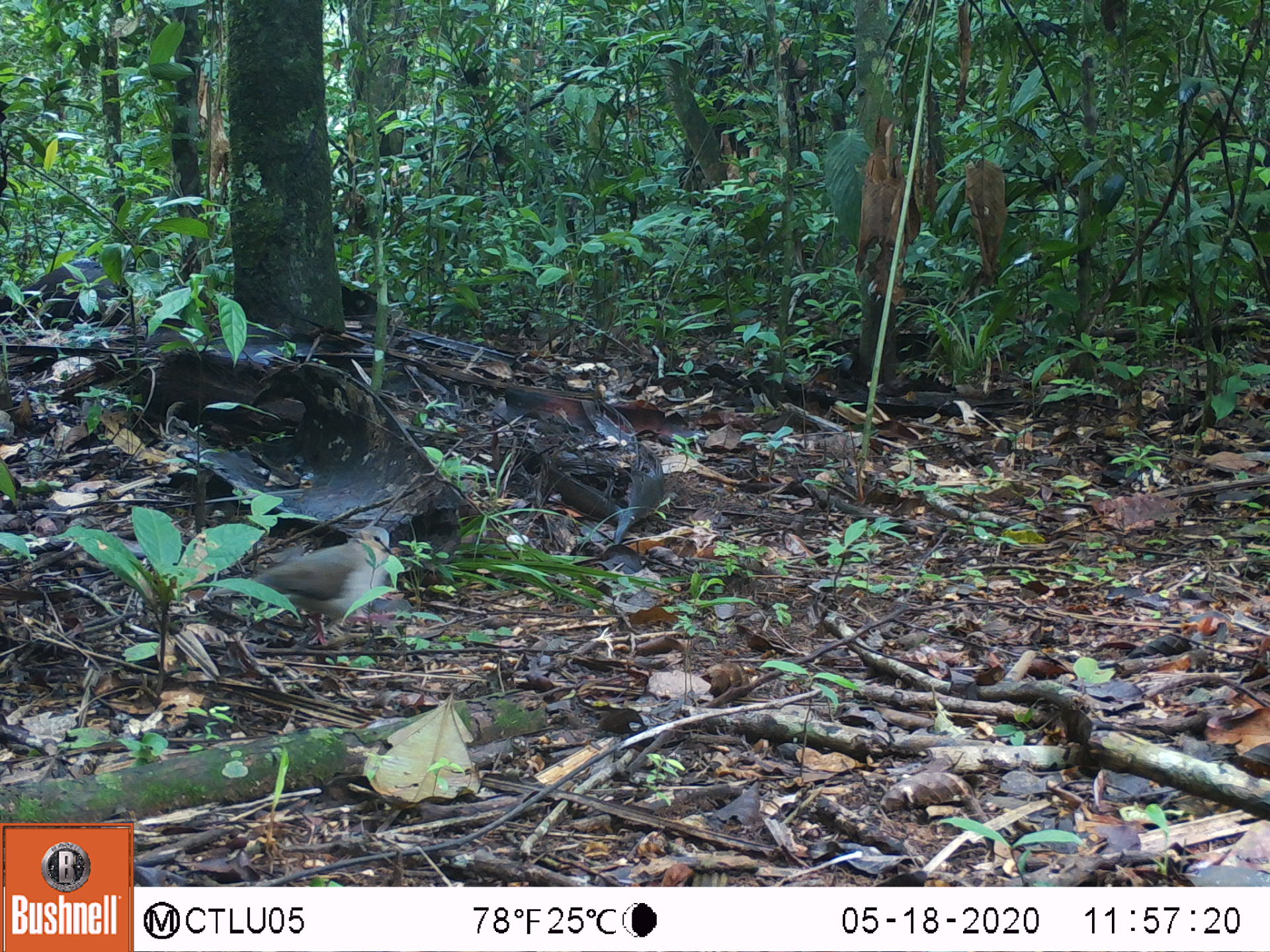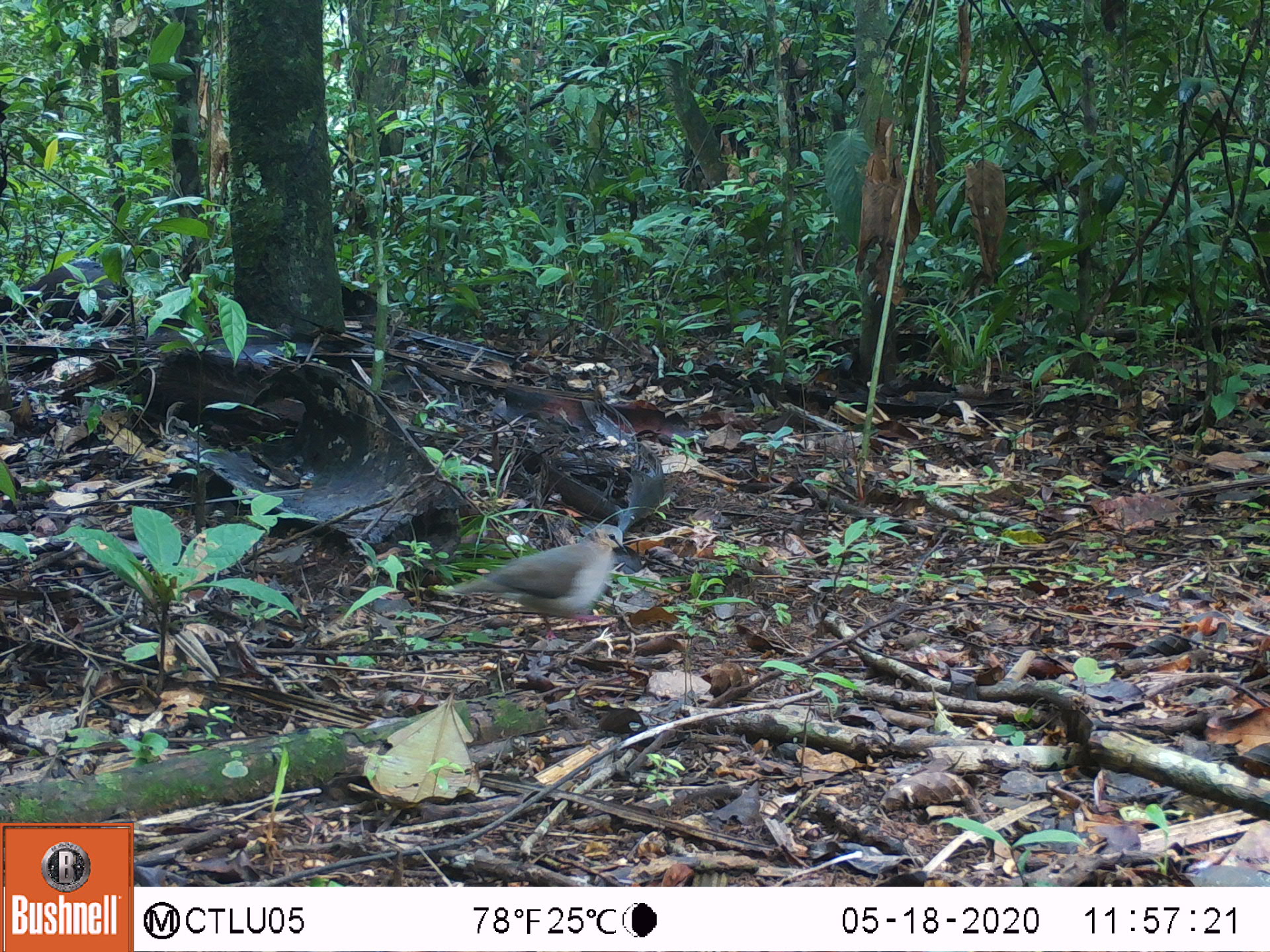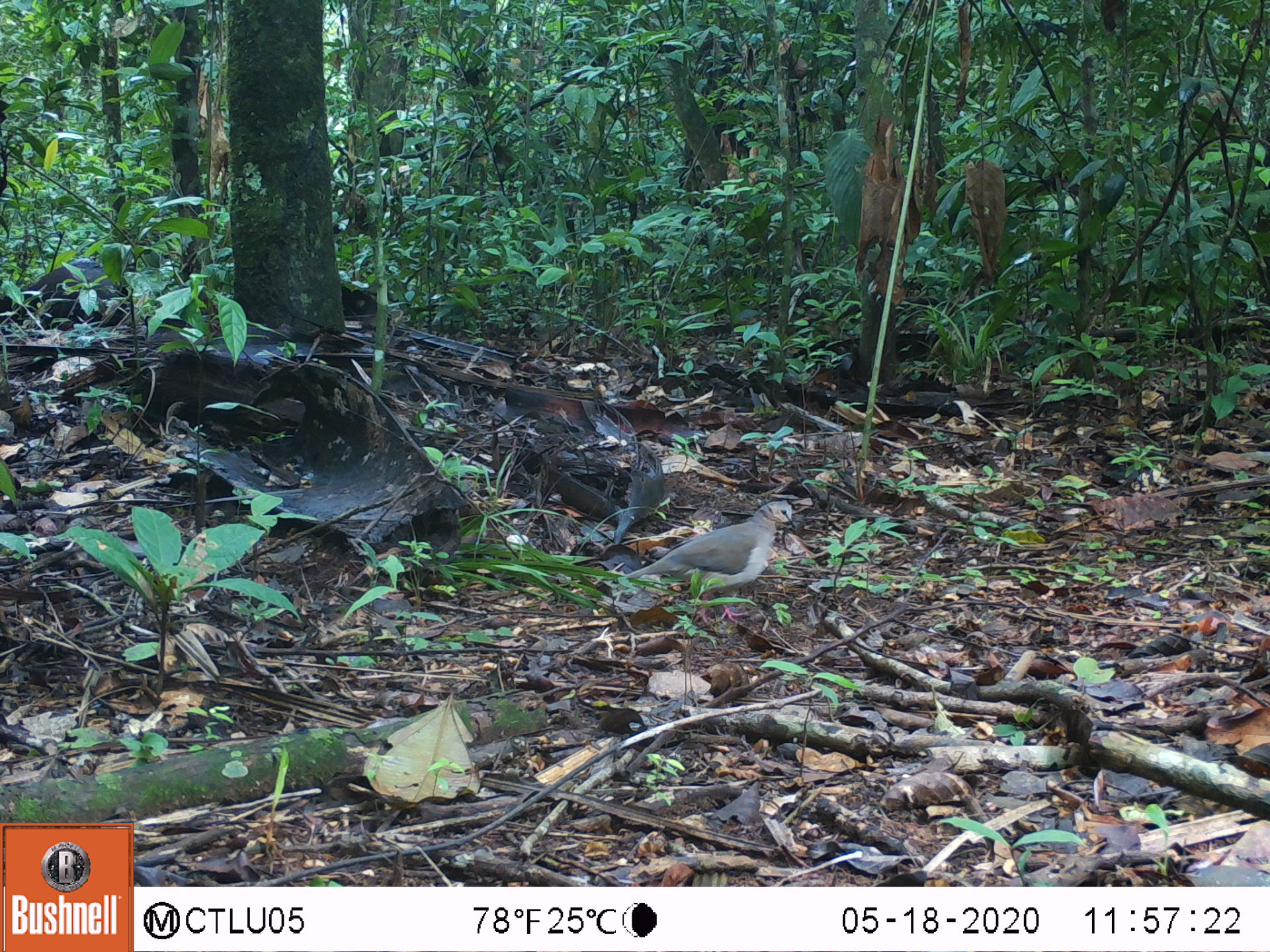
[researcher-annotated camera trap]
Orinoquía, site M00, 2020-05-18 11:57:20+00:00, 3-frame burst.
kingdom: Animalia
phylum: Chordata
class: Aves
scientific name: Aves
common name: bird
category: unknown bird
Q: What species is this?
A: Unknown bird (bird) (Aves).